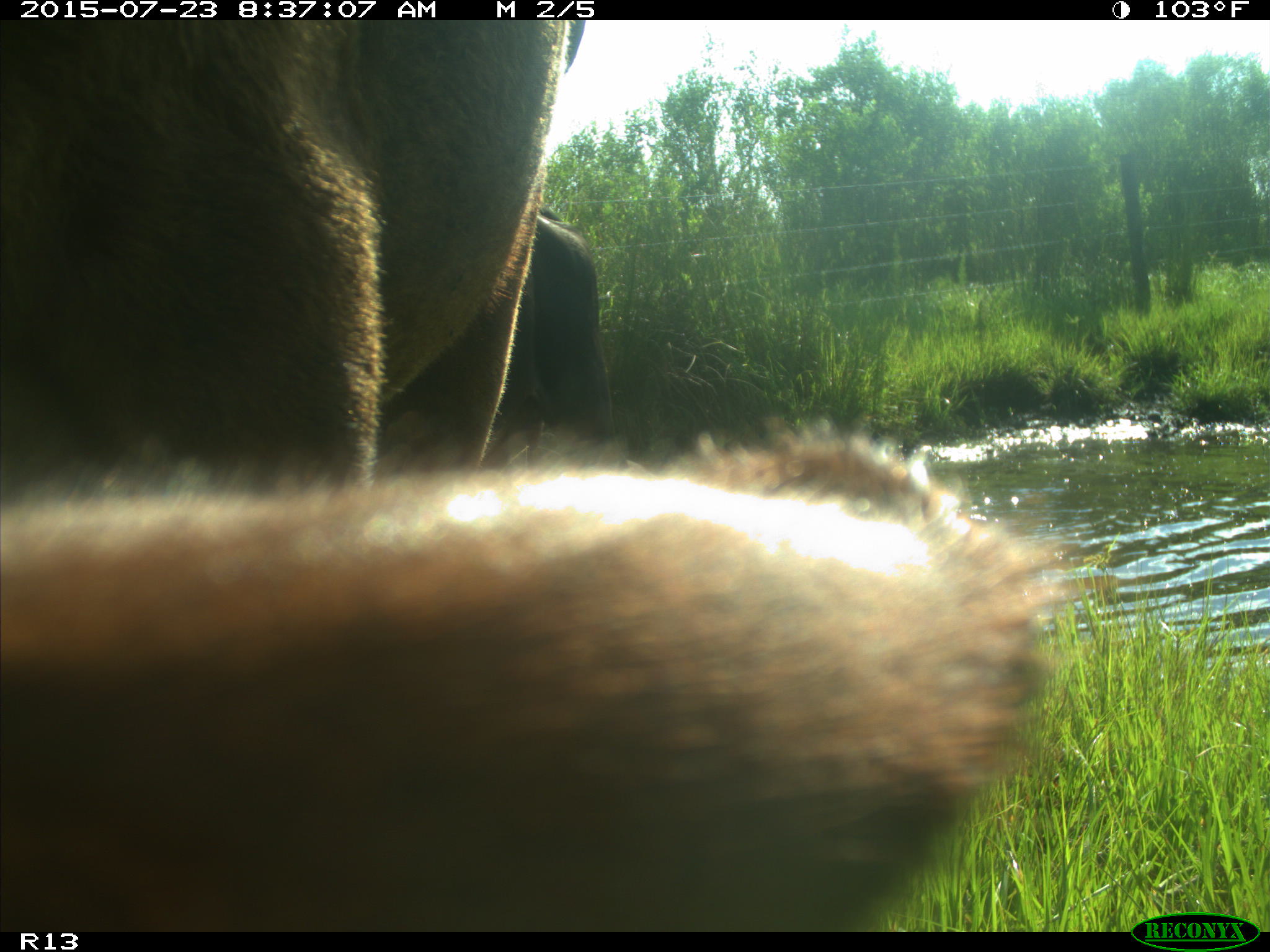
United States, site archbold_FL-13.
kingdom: Animalia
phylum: Chordata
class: Mammalia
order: Artiodactyla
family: Bovidae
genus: Bos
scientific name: Bos taurus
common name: domestic cow